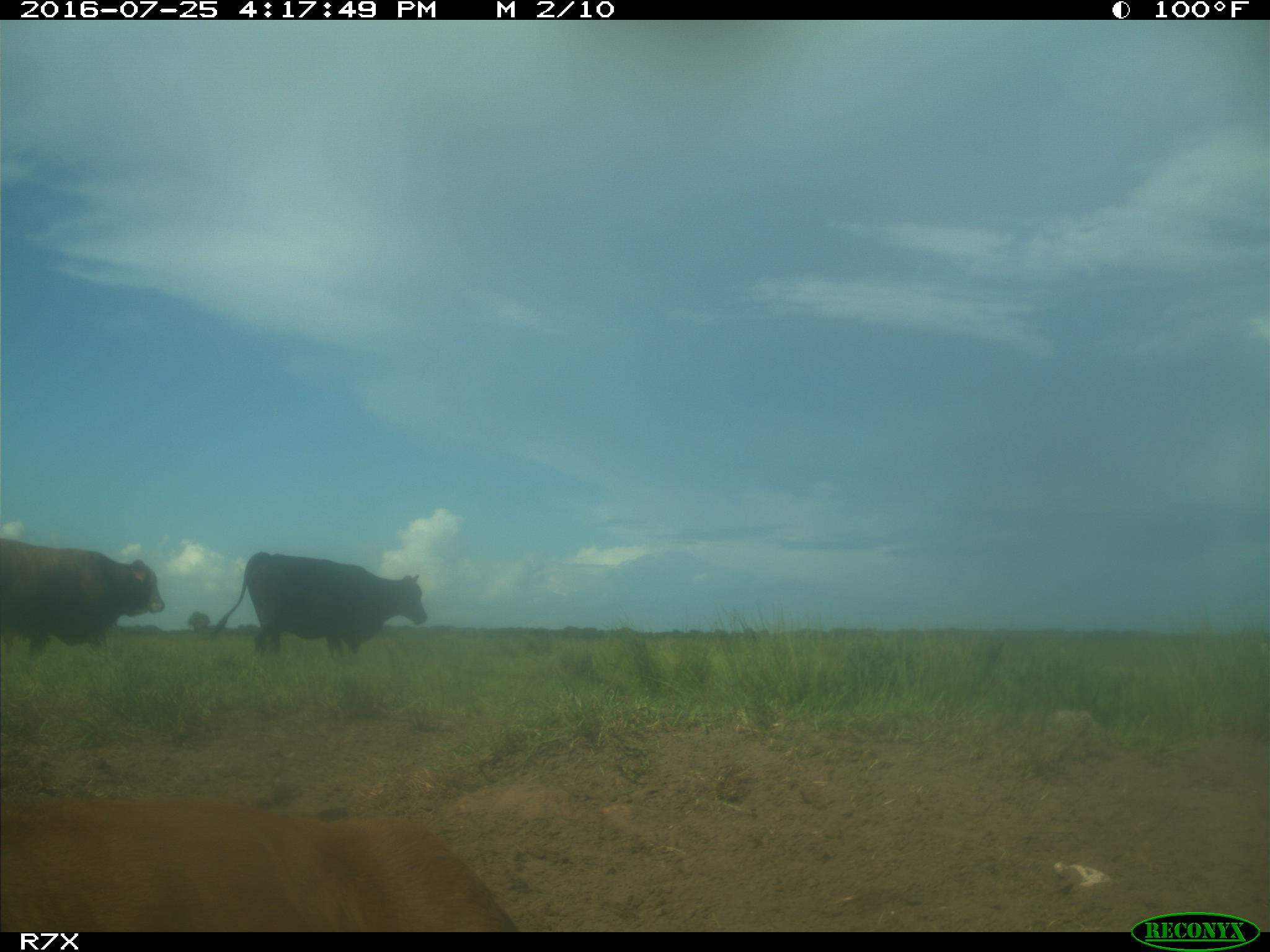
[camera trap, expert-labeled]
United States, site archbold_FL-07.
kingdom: Animalia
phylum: Chordata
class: Mammalia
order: Artiodactyla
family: Bovidae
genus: Bos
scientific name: Bos taurus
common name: domestic cow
Bos taurus (domestic cow).